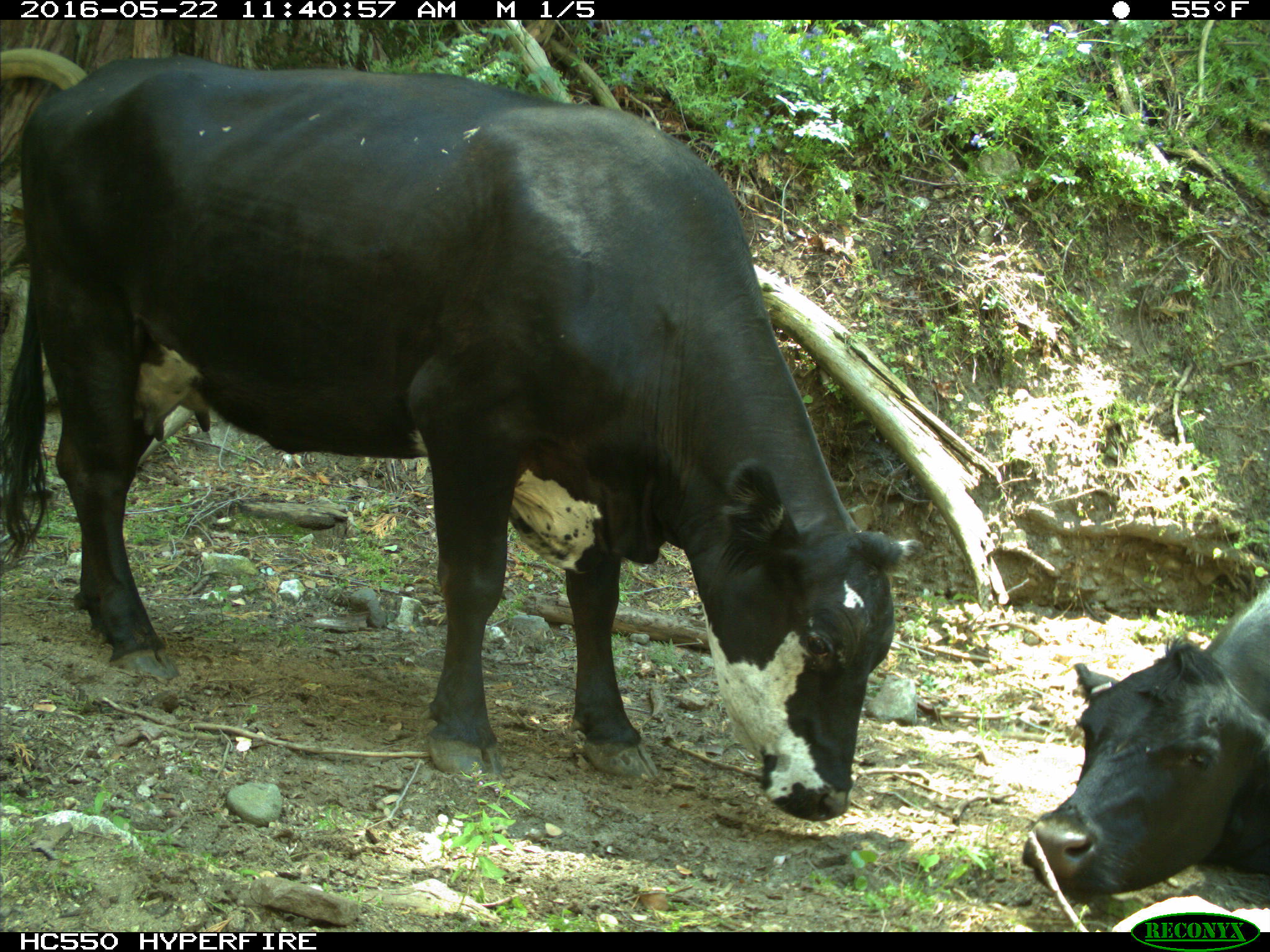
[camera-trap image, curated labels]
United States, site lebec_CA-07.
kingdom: Animalia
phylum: Chordata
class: Mammalia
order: Artiodactyla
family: Bovidae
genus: Bos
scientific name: Bos taurus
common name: domestic cow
Bos taurus (domestic cow).